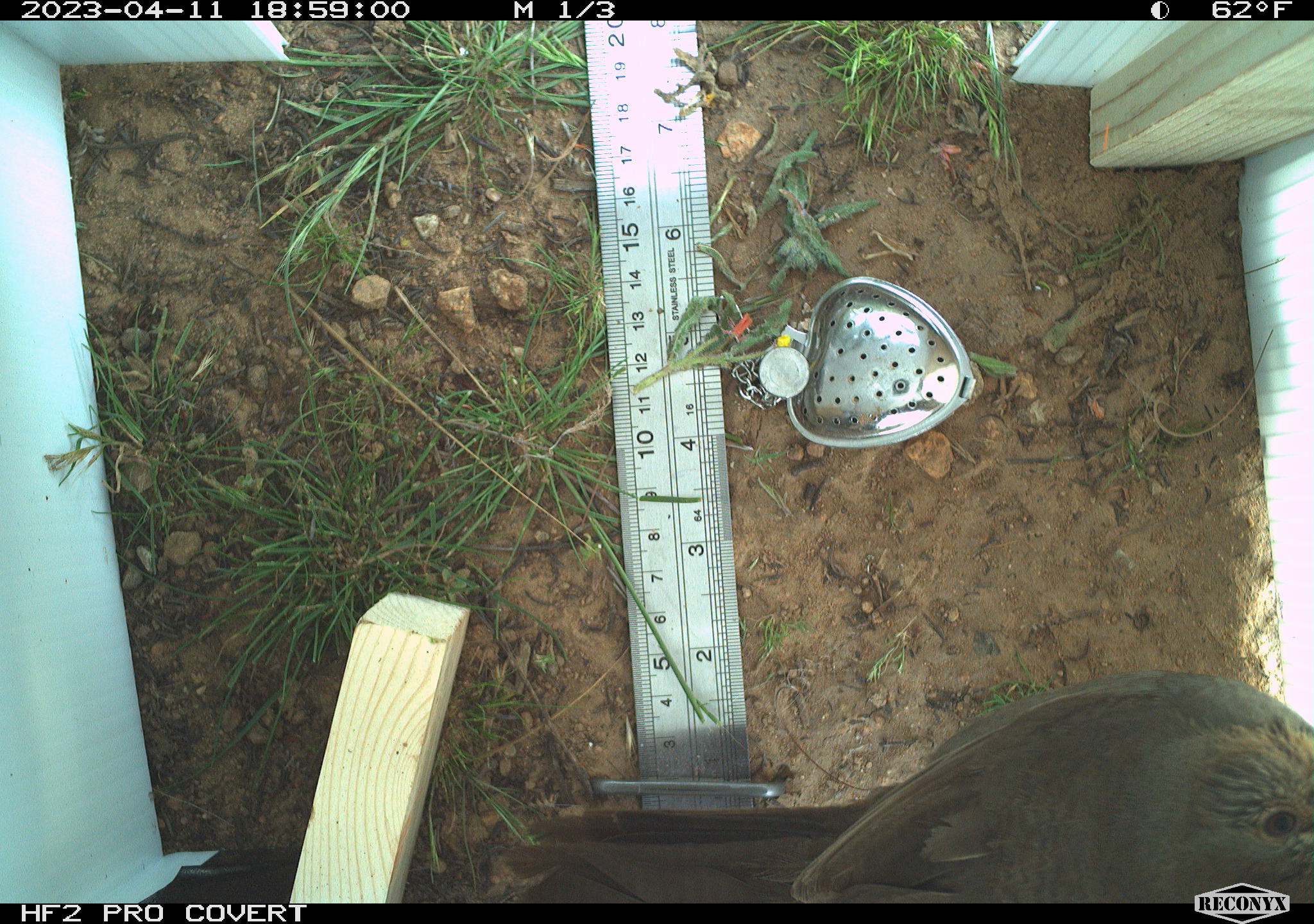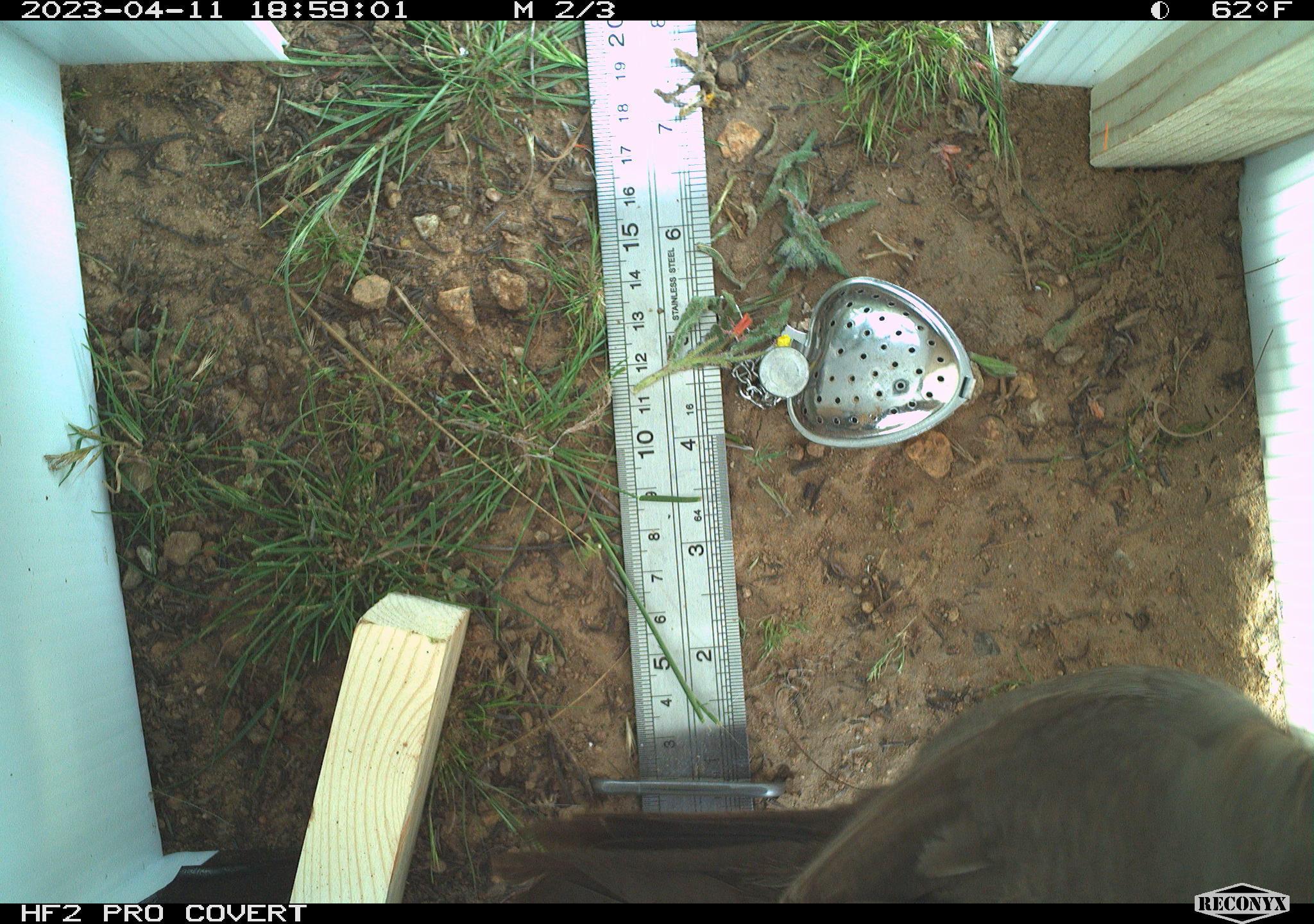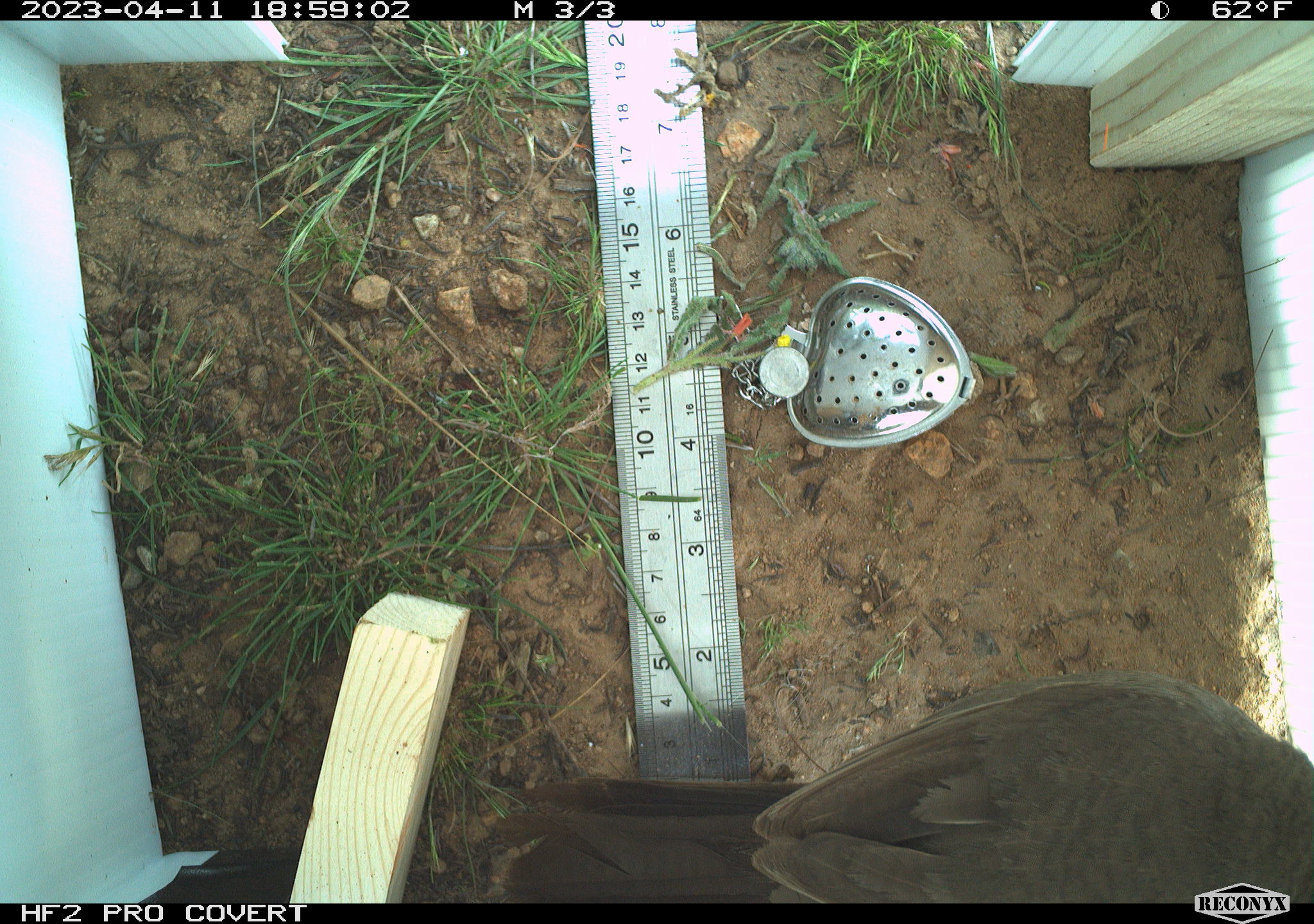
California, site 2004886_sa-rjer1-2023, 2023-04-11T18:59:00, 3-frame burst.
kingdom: Animalia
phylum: Chordata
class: Aves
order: Passeriformes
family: Passerellidae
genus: Melozone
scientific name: Melozone crissalis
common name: california towhee